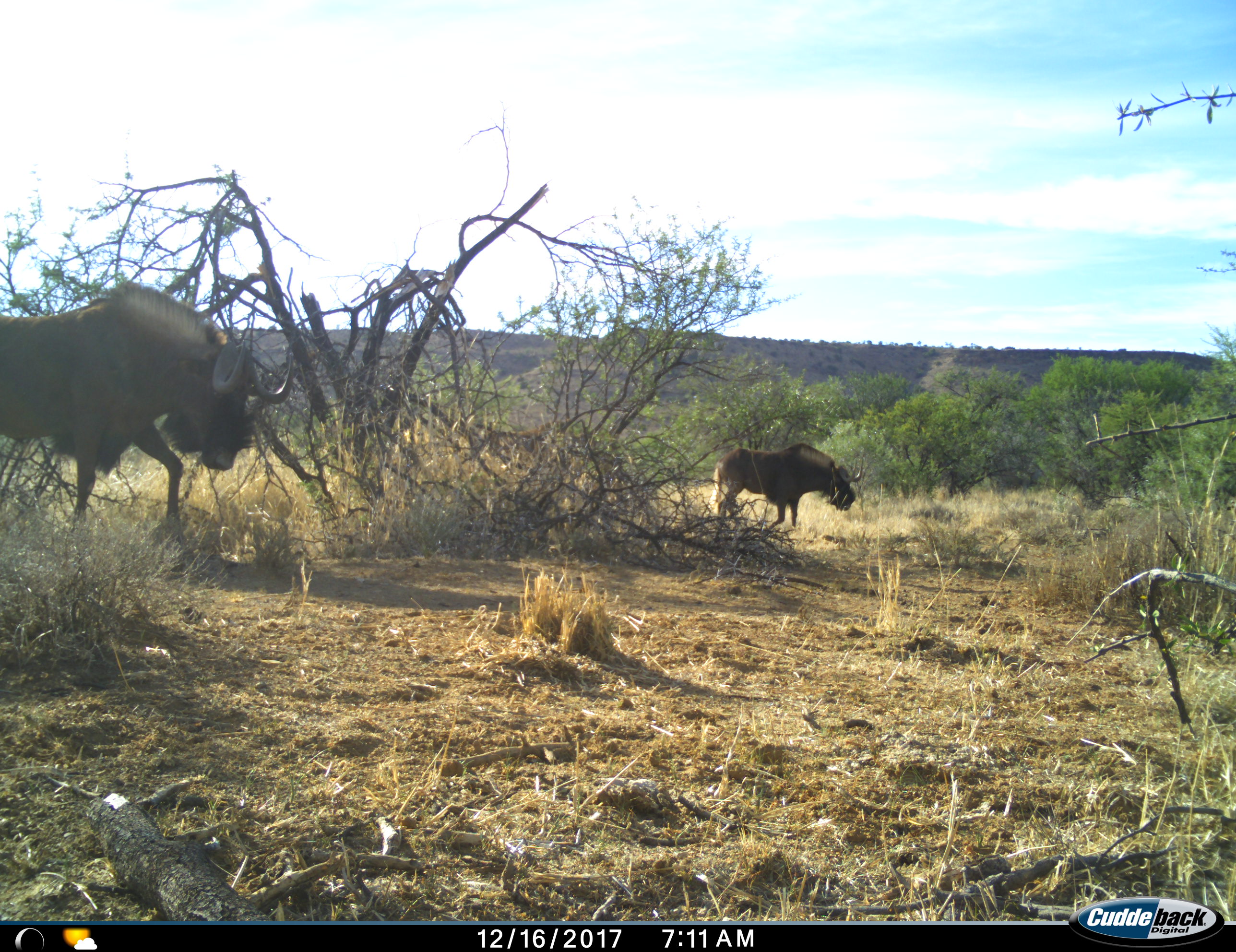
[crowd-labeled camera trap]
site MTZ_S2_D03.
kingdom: Animalia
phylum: Chordata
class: Mammalia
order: Artiodactyla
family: Bovidae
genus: Connochaetes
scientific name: Connochaetes gnou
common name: black wildebeest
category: wildebeestblack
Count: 2.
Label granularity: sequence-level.